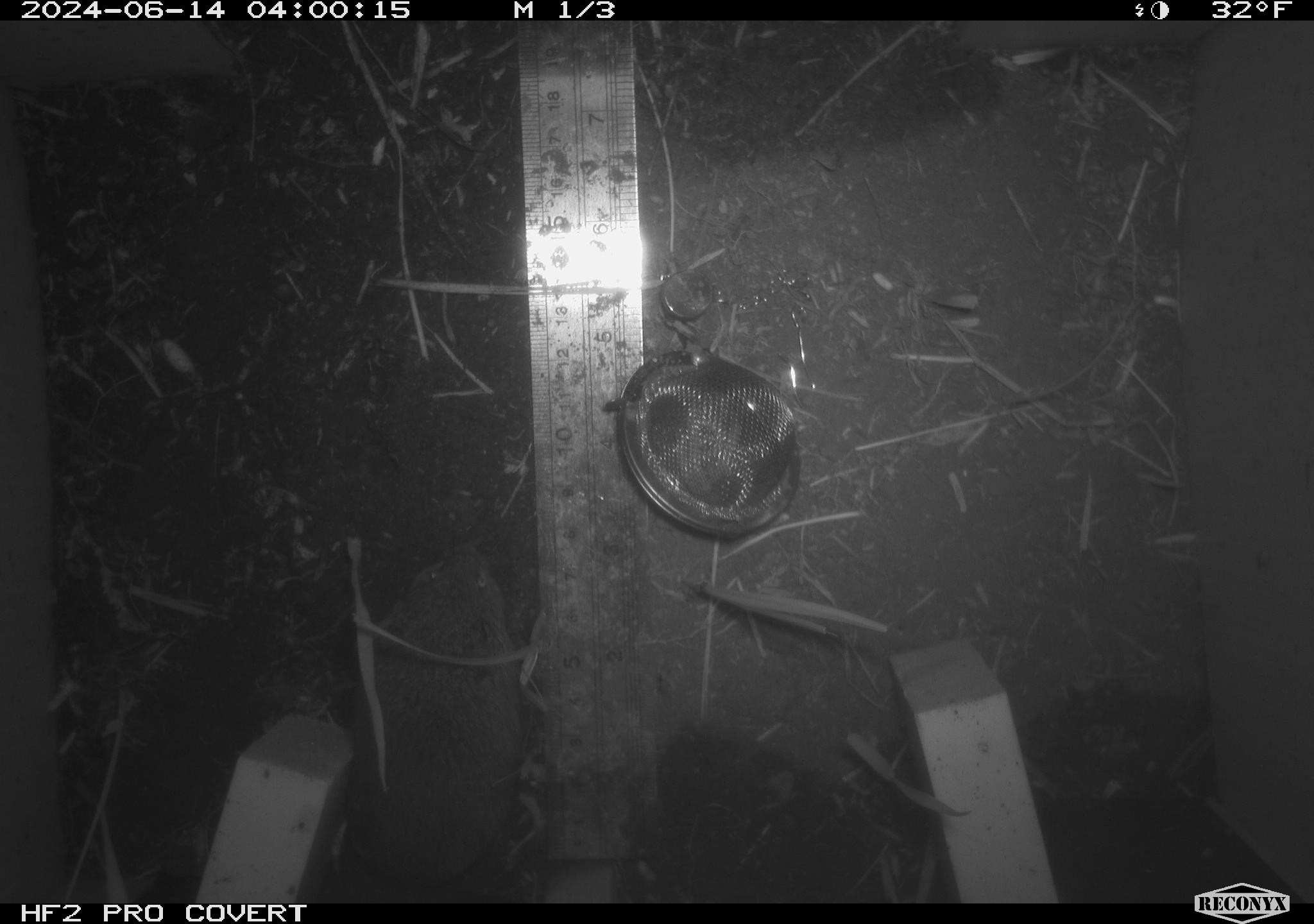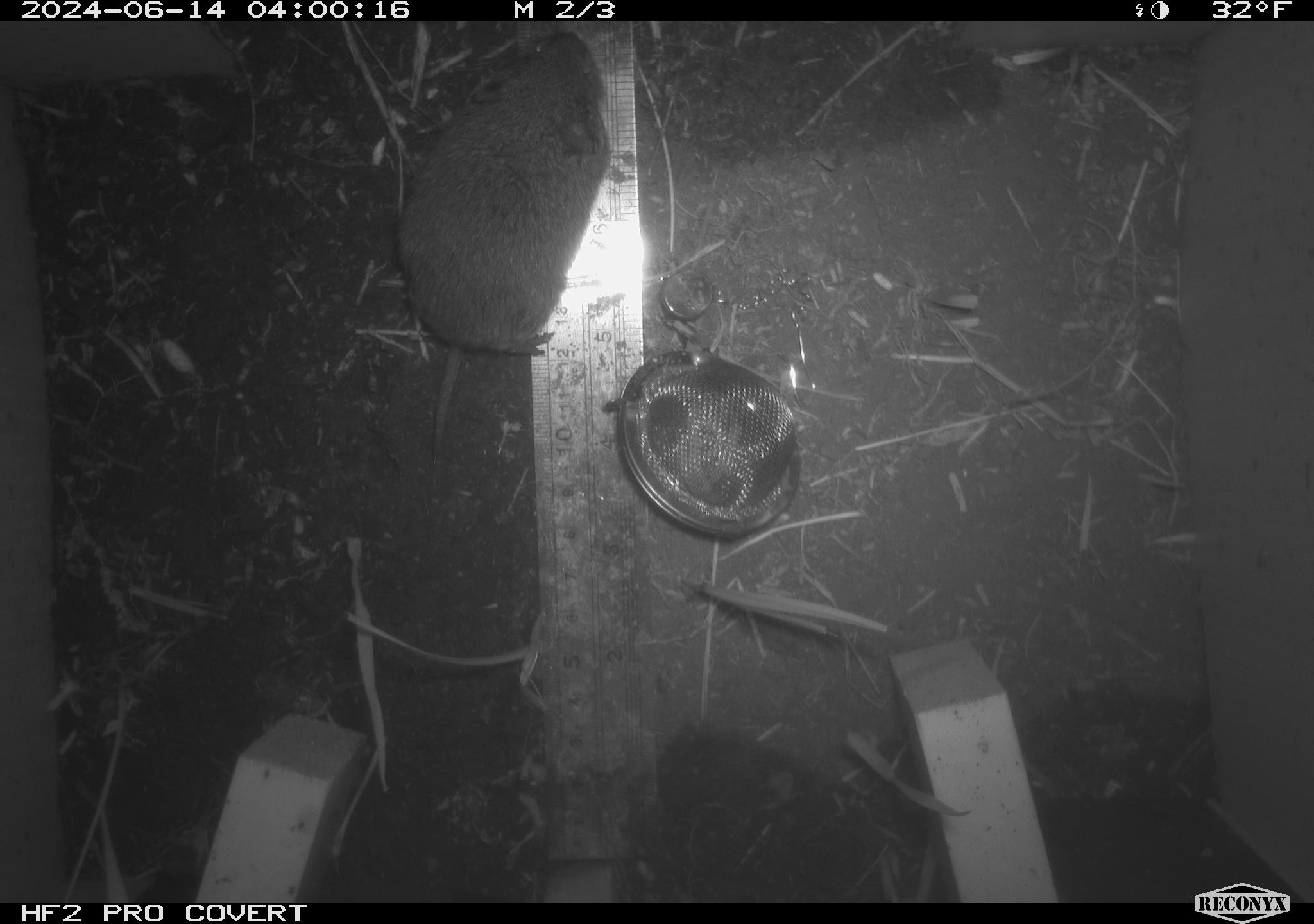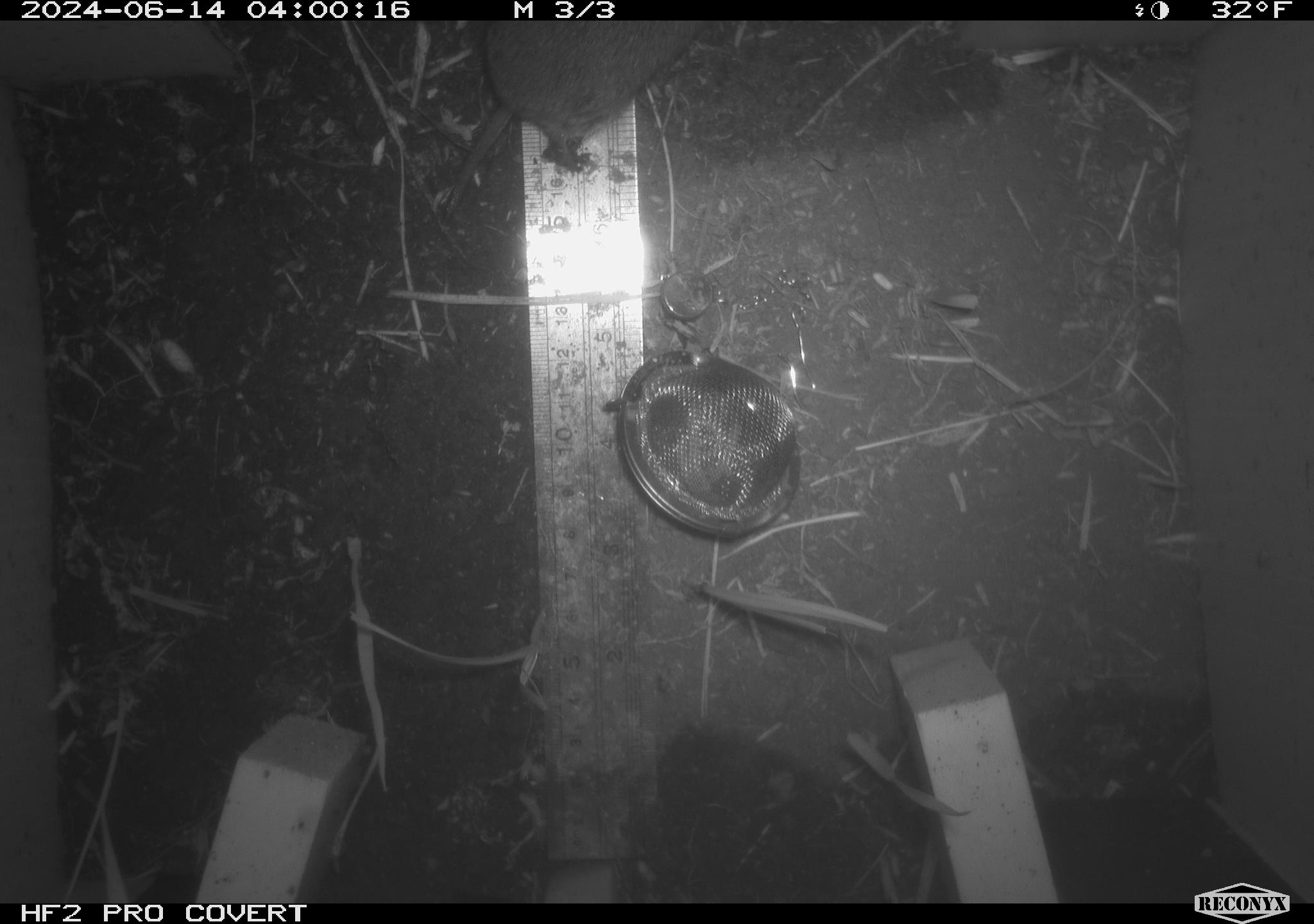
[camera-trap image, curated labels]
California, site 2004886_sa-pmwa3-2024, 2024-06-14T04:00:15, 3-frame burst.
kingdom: Animalia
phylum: Chordata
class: Mammalia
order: Rodentia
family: Cricetidae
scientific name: Arvicolinae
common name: voles, lemmings, and muskrats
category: arvicolinae subfamily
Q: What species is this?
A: Arvicolinae subfamily (voles, lemmings, and muskrats) (Arvicolinae).